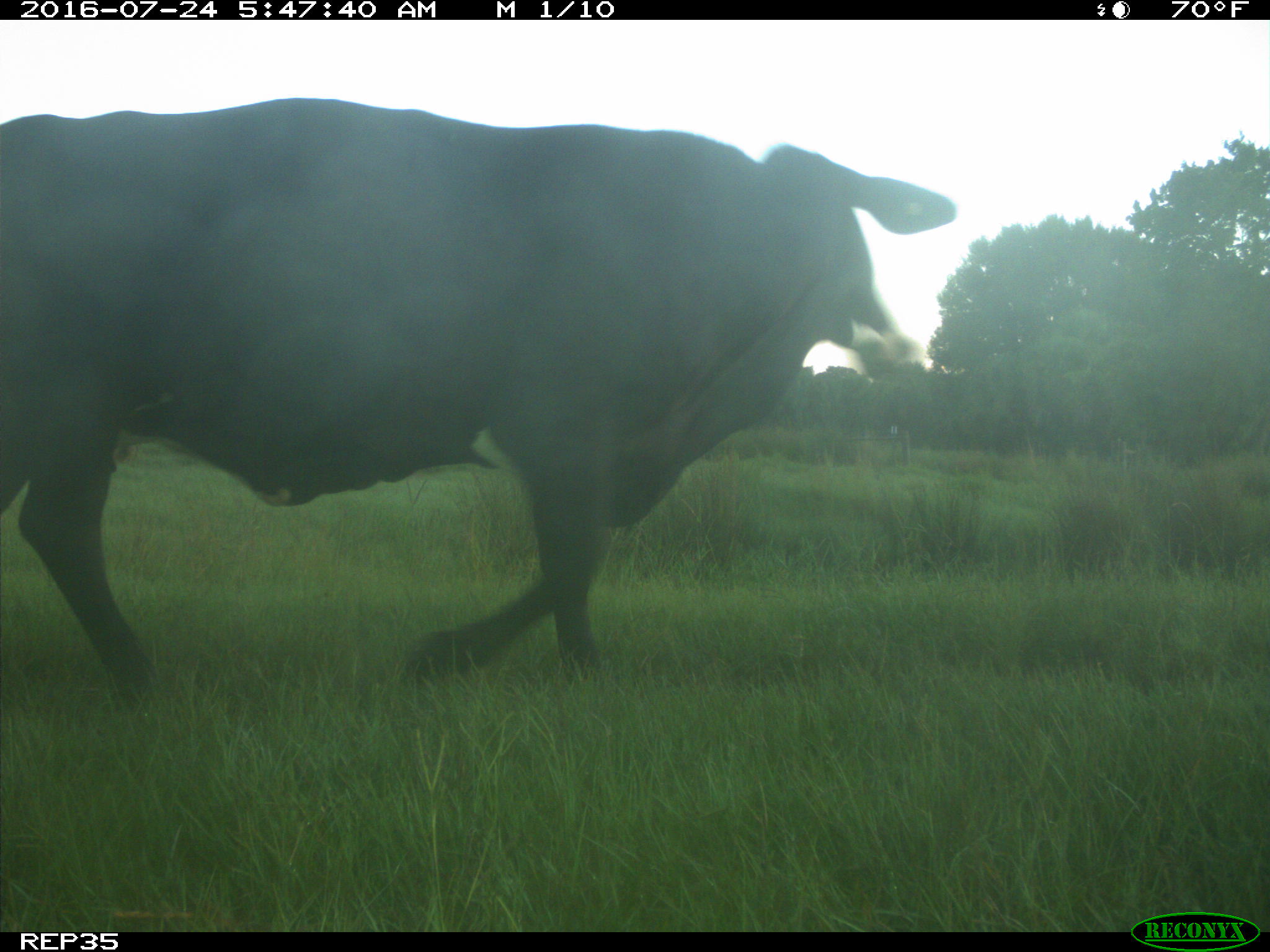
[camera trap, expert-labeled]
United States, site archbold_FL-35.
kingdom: Animalia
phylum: Chordata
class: Mammalia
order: Artiodactyla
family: Bovidae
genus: Bos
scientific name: Bos taurus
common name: domestic cow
Bos taurus (domestic cow).